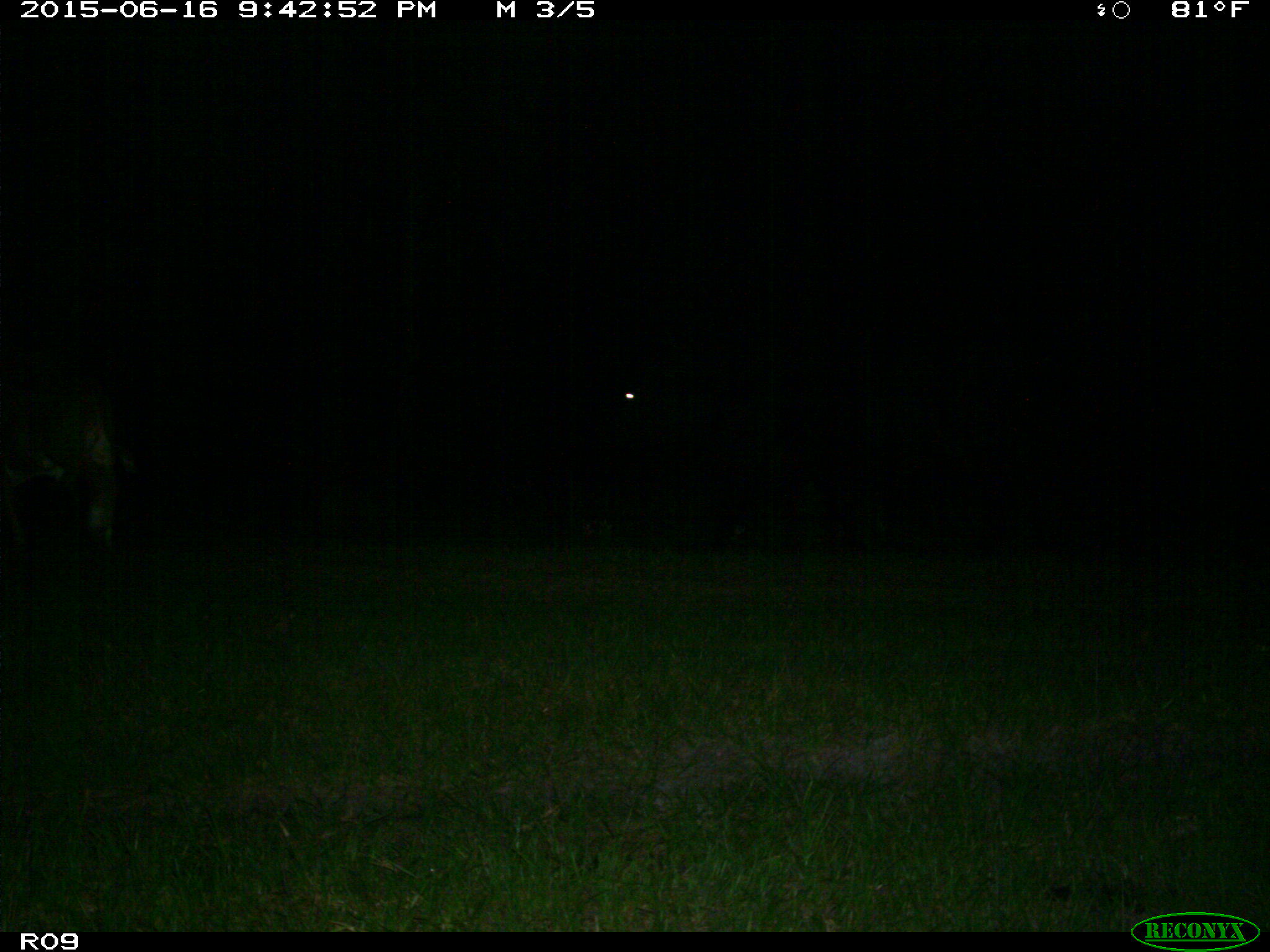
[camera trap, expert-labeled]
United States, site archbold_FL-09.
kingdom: Animalia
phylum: Chordata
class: Mammalia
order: Artiodactyla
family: Bovidae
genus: Bos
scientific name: Bos taurus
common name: domestic cow